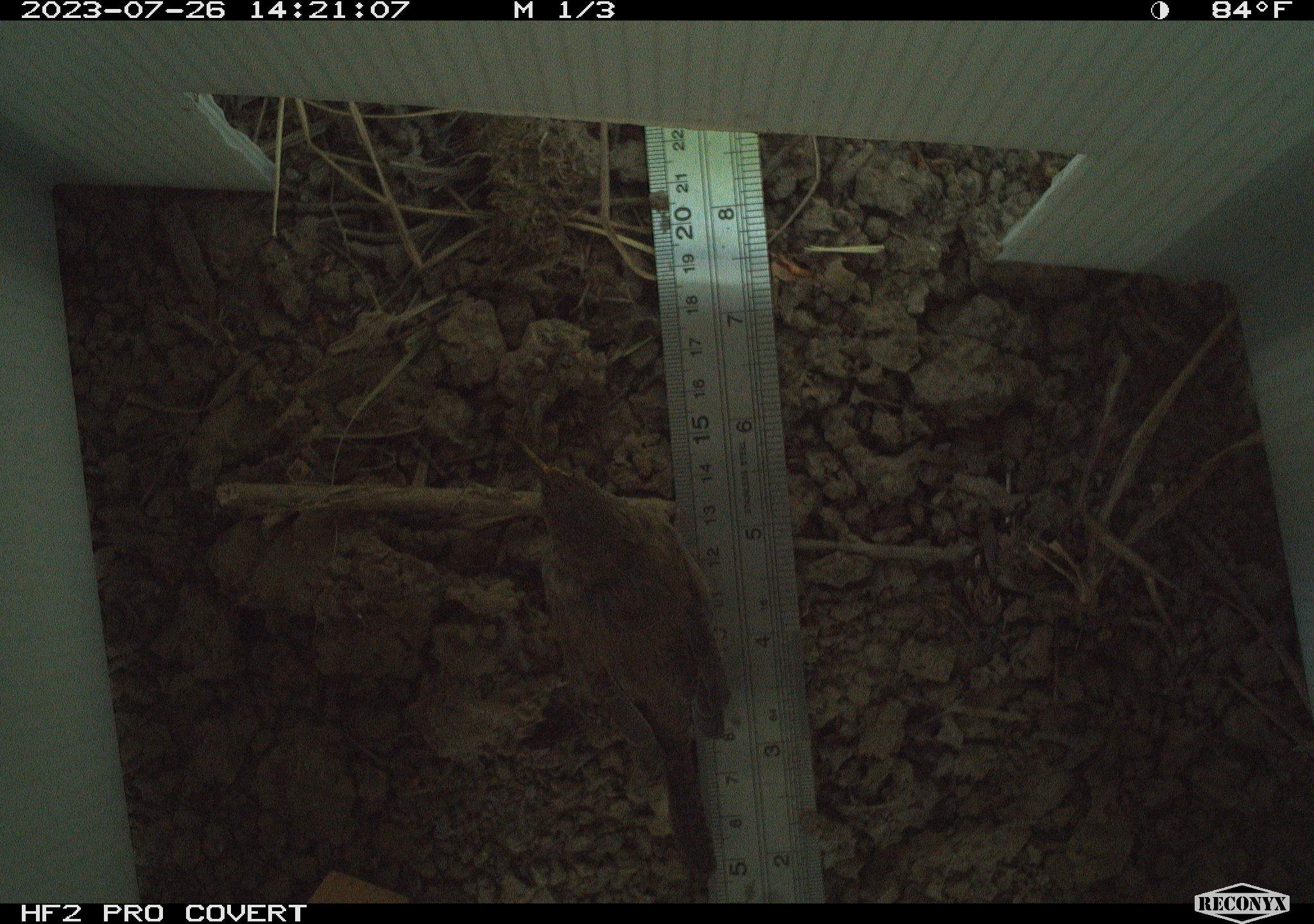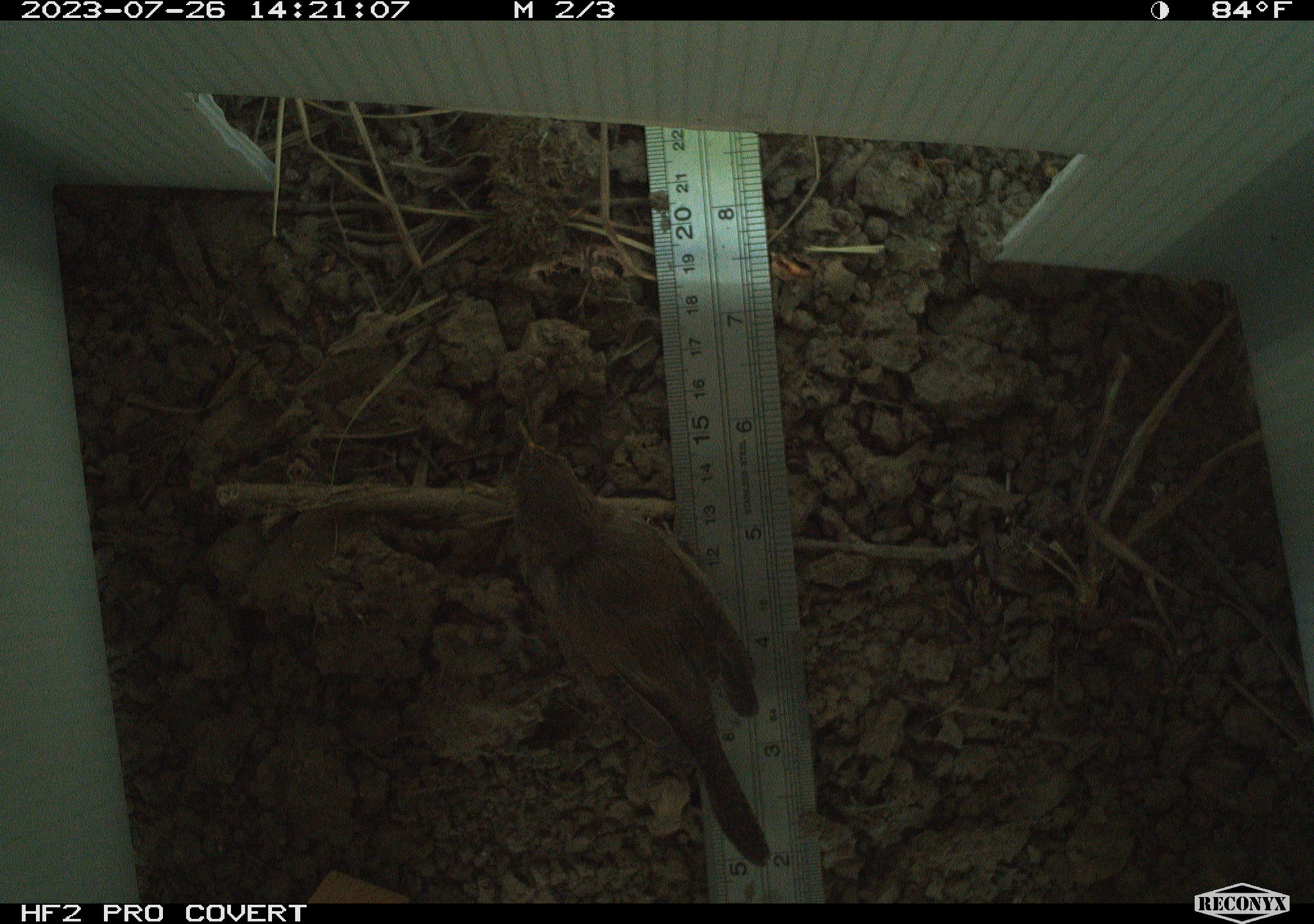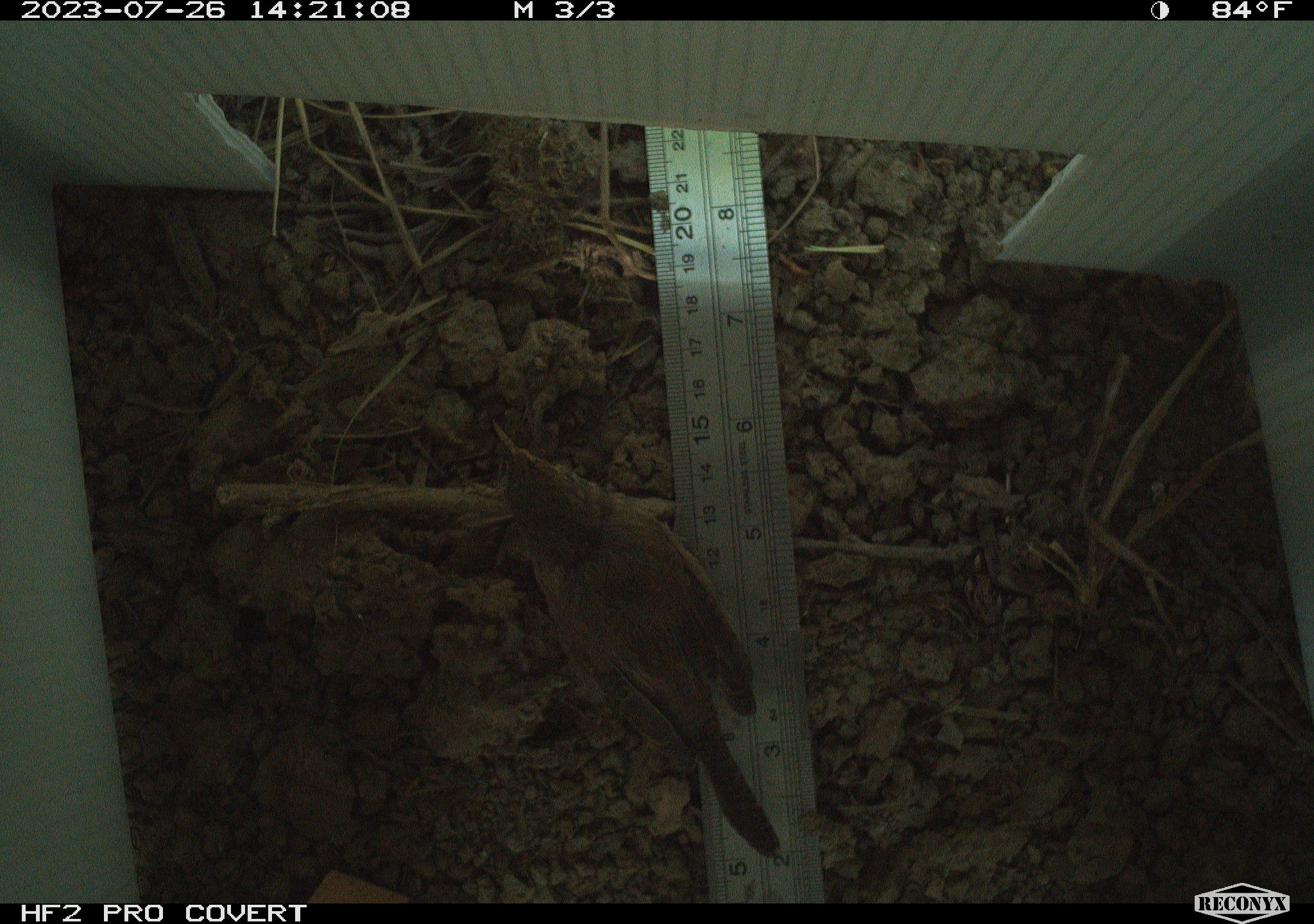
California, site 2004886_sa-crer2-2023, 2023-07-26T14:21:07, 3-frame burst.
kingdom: Animalia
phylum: Chordata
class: Aves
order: Passeriformes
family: Troglodytidae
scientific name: Troglodytidae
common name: wren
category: troglodytidae family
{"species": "troglodytidae family (wren) (Troglodytidae)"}